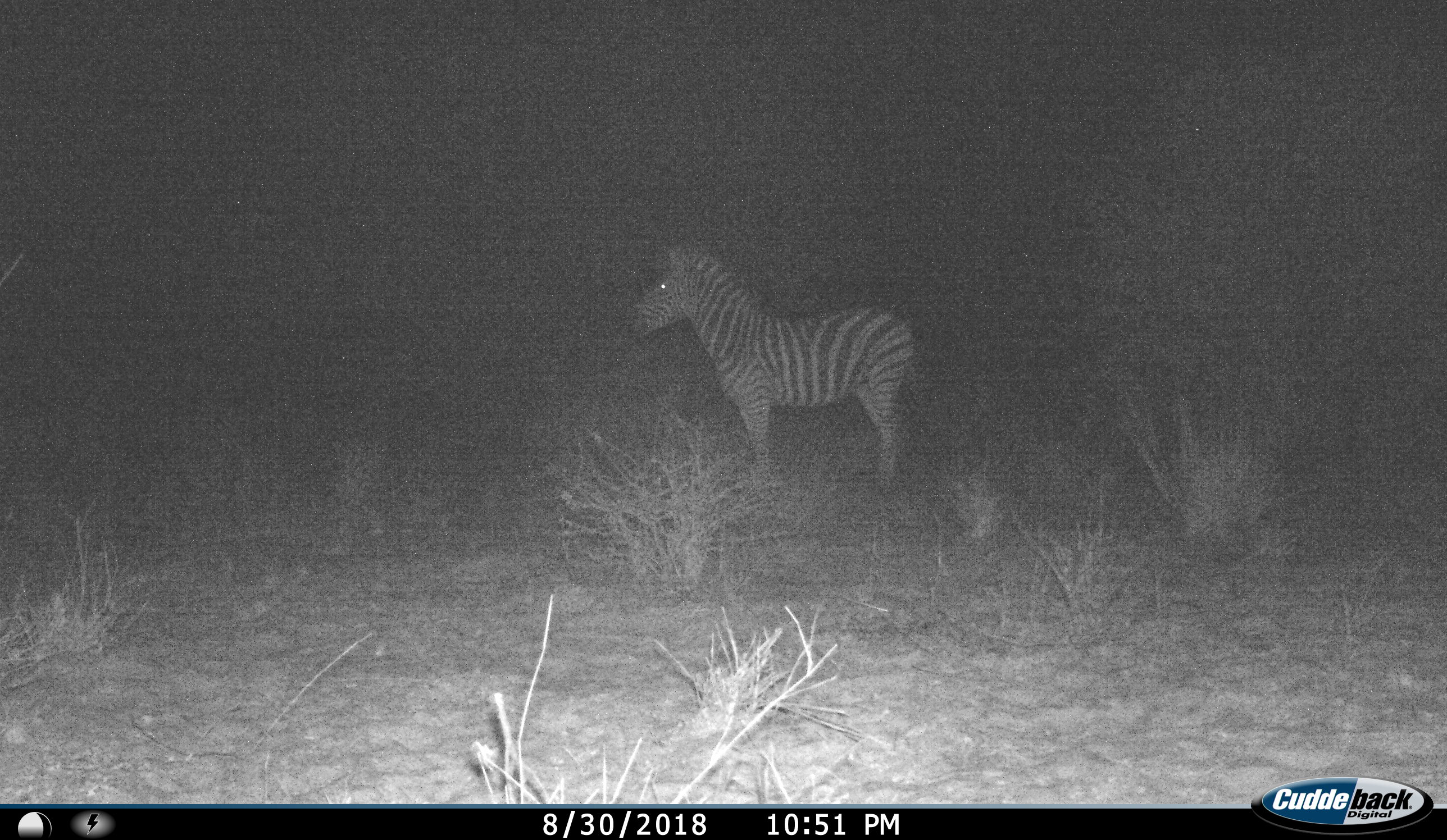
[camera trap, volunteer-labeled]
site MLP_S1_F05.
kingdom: Animalia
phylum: Chordata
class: Mammalia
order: Perissodactyla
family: Equidae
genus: Equus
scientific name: Equus quagga burchellii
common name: burchell's zebra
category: zebraburchells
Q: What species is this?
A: Zebraburchells (burchell's zebra) (Equus quagga burchellii).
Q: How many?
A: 1.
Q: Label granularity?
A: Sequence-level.